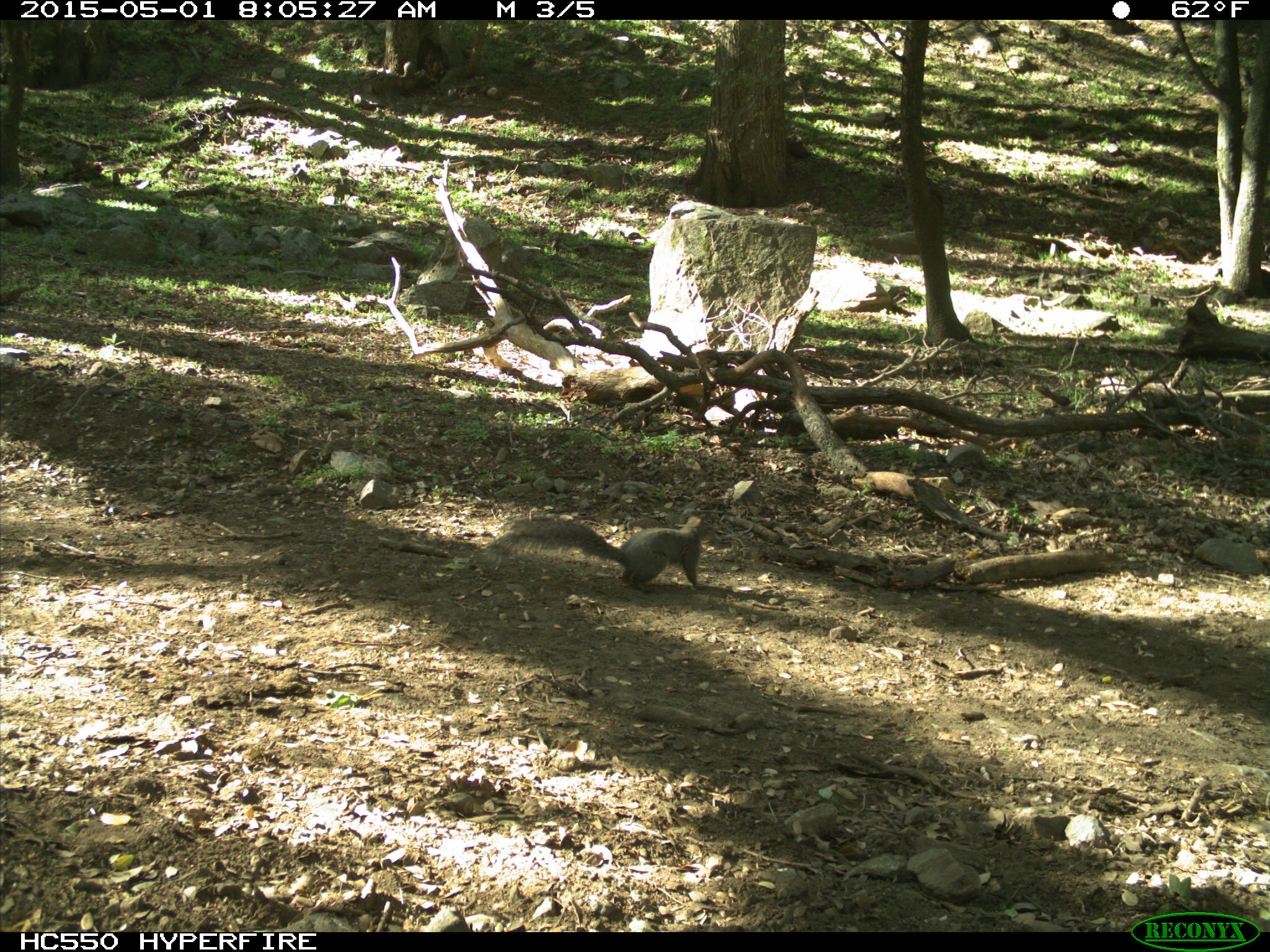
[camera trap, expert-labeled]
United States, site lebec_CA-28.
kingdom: Animalia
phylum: Chordata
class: Mammalia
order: Rodentia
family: Sciuridae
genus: Sciurus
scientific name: Sciurus carolinensis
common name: eastern gray squirrel